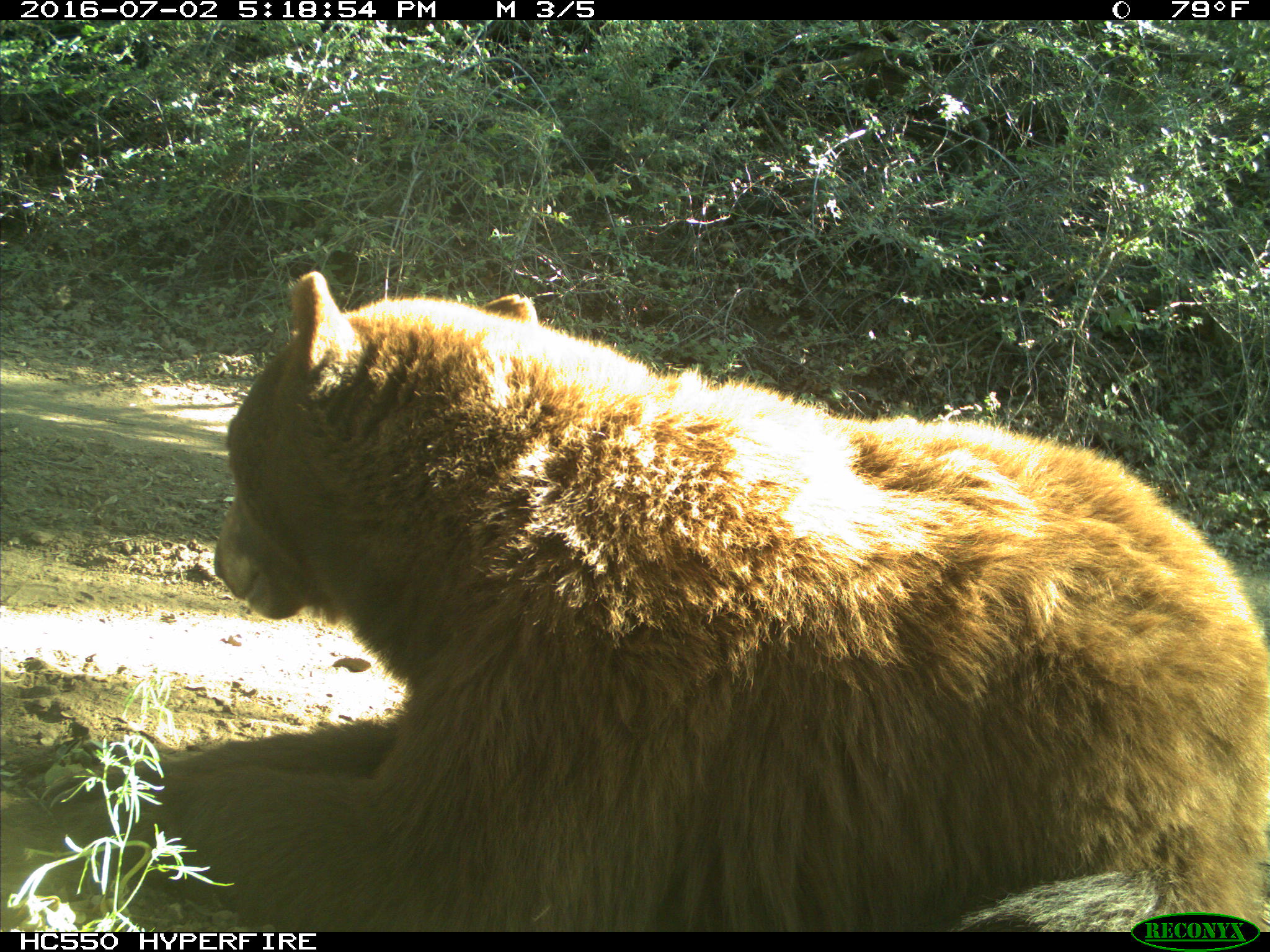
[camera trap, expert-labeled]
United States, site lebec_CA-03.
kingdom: Animalia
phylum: Chordata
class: Mammalia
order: Carnivora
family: Ursidae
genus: Ursus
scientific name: Ursus americanus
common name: american black bear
Ursus americanus (american black bear).